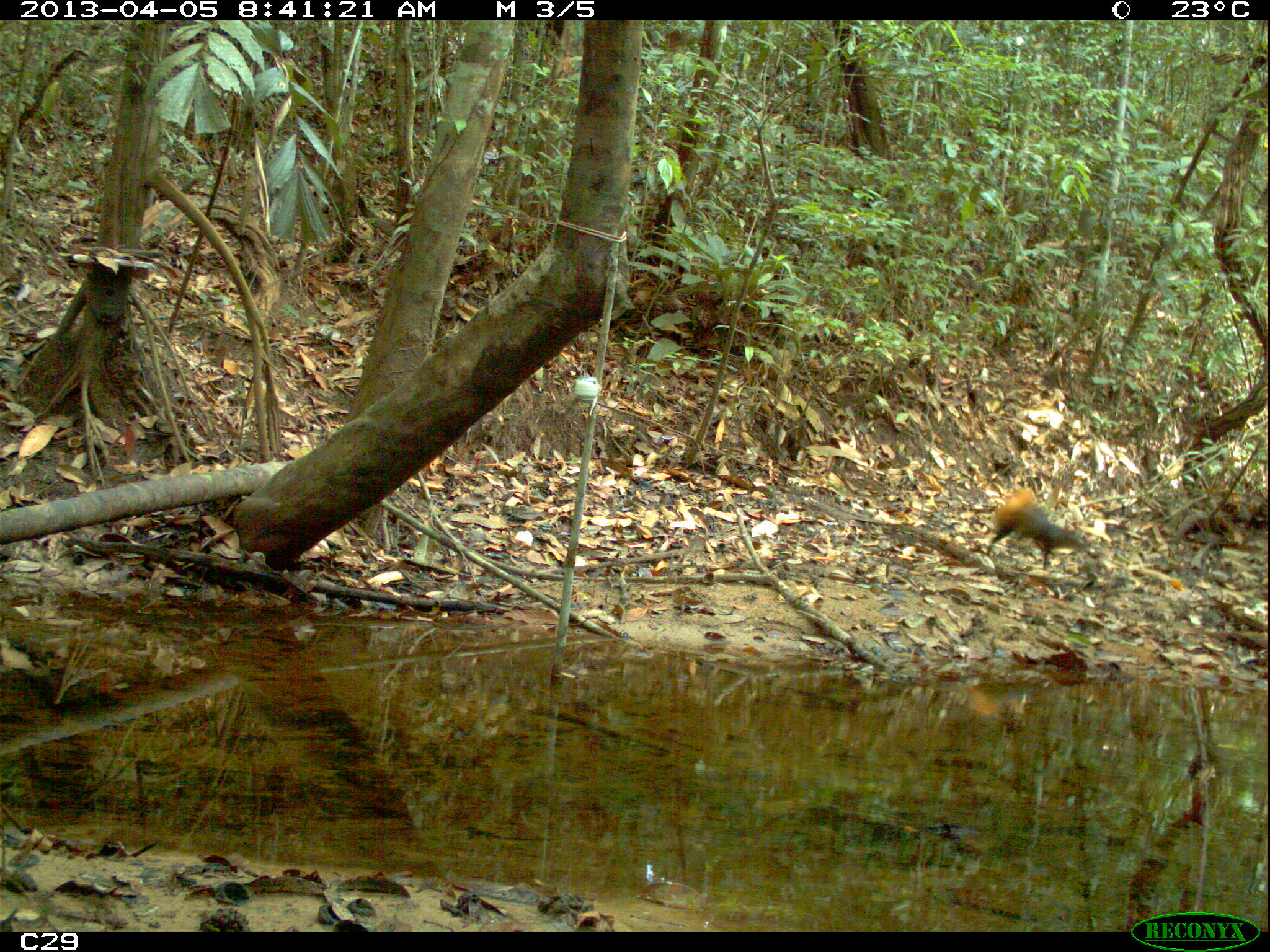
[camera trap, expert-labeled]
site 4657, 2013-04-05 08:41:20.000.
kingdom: Animalia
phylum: Chordata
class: Mammalia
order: Rodentia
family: Dasyproctidae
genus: Dasyprocta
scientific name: Dasyprocta leporina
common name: red-rumped agouti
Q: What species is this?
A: Dasyprocta leporina (red-rumped agouti).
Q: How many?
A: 1.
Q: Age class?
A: Adult.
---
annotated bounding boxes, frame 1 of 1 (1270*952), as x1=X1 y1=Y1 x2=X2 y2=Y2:
dasyprocta leporina: x1=982 y1=486 x2=1097 y2=574